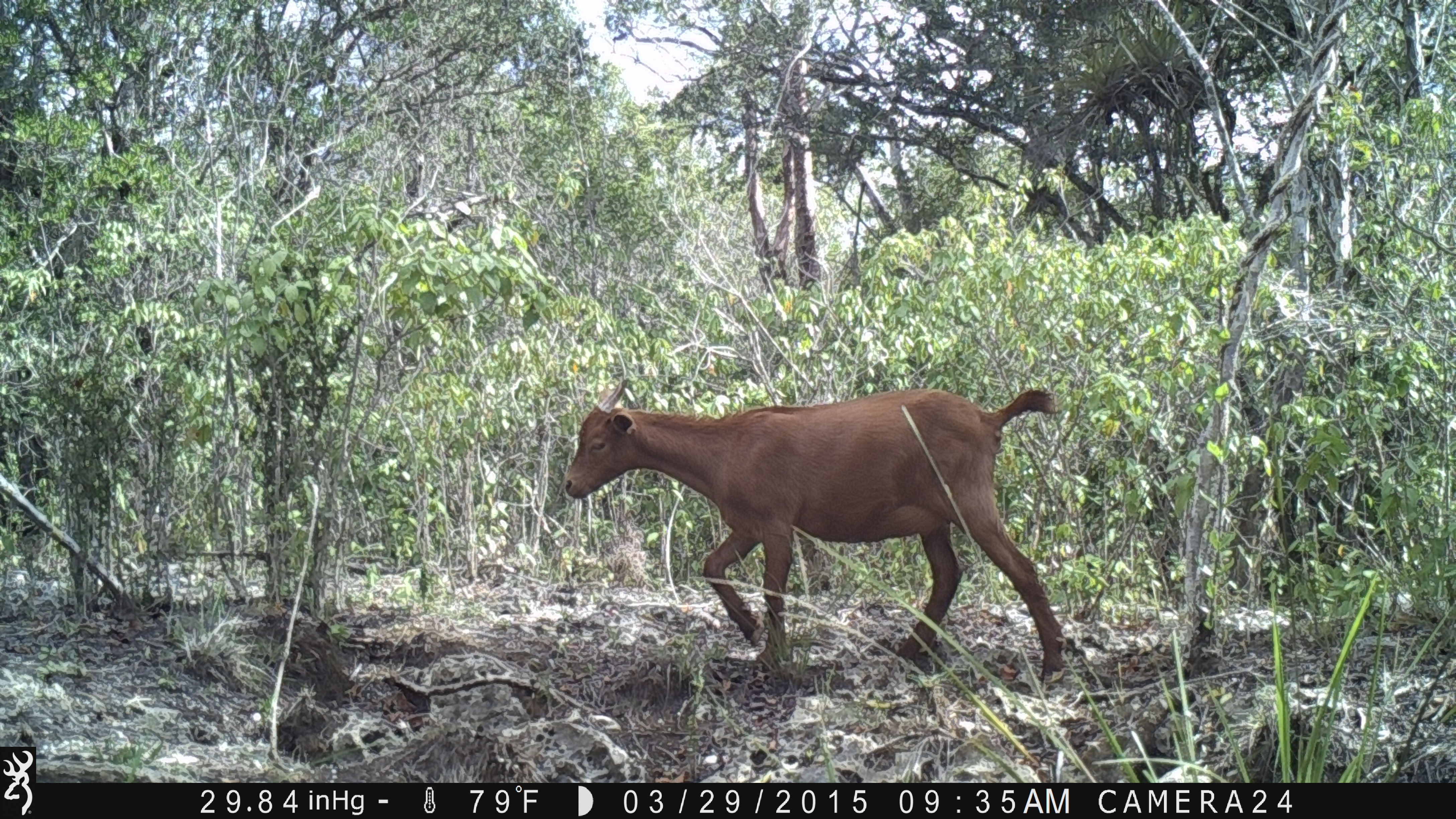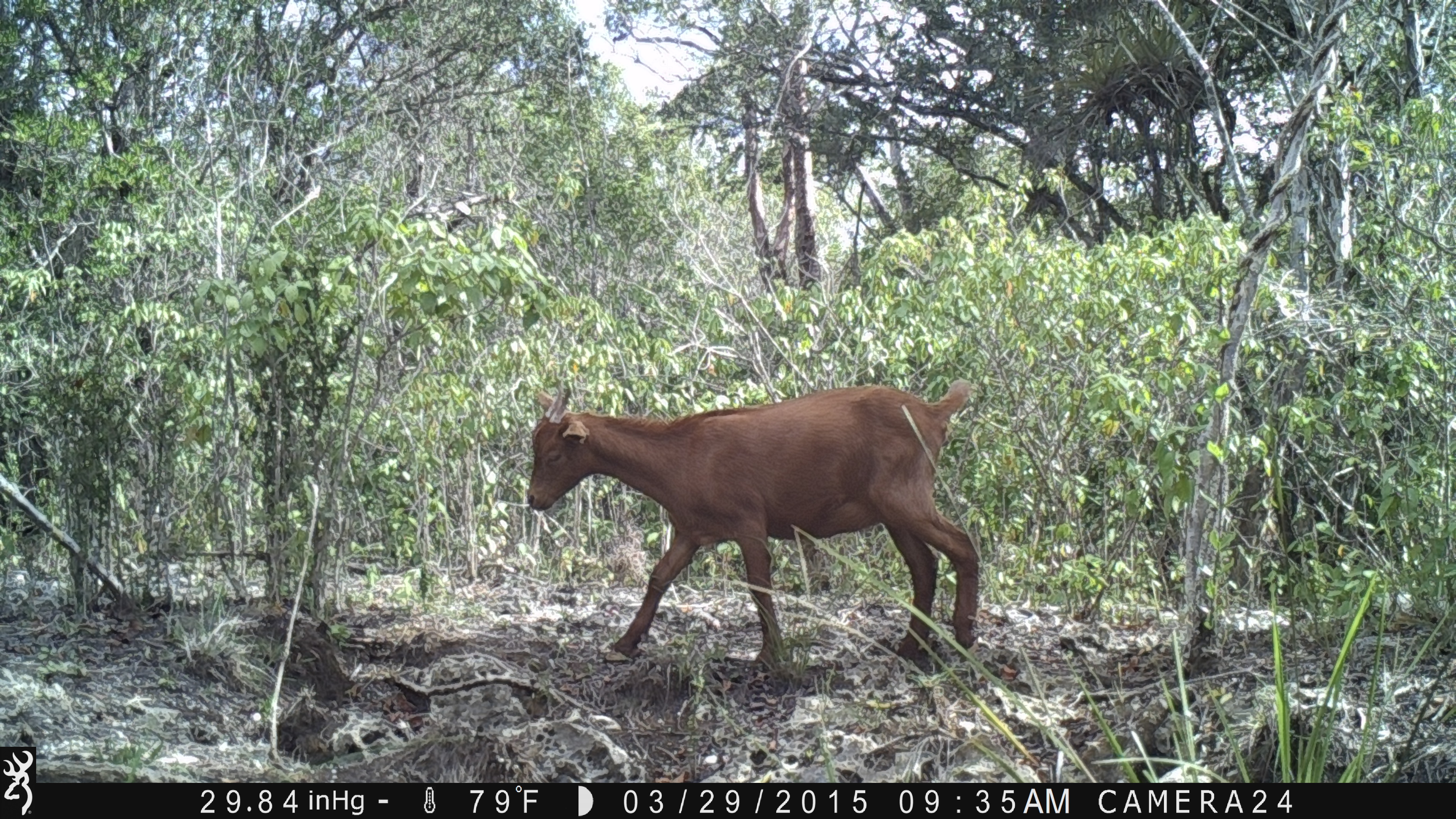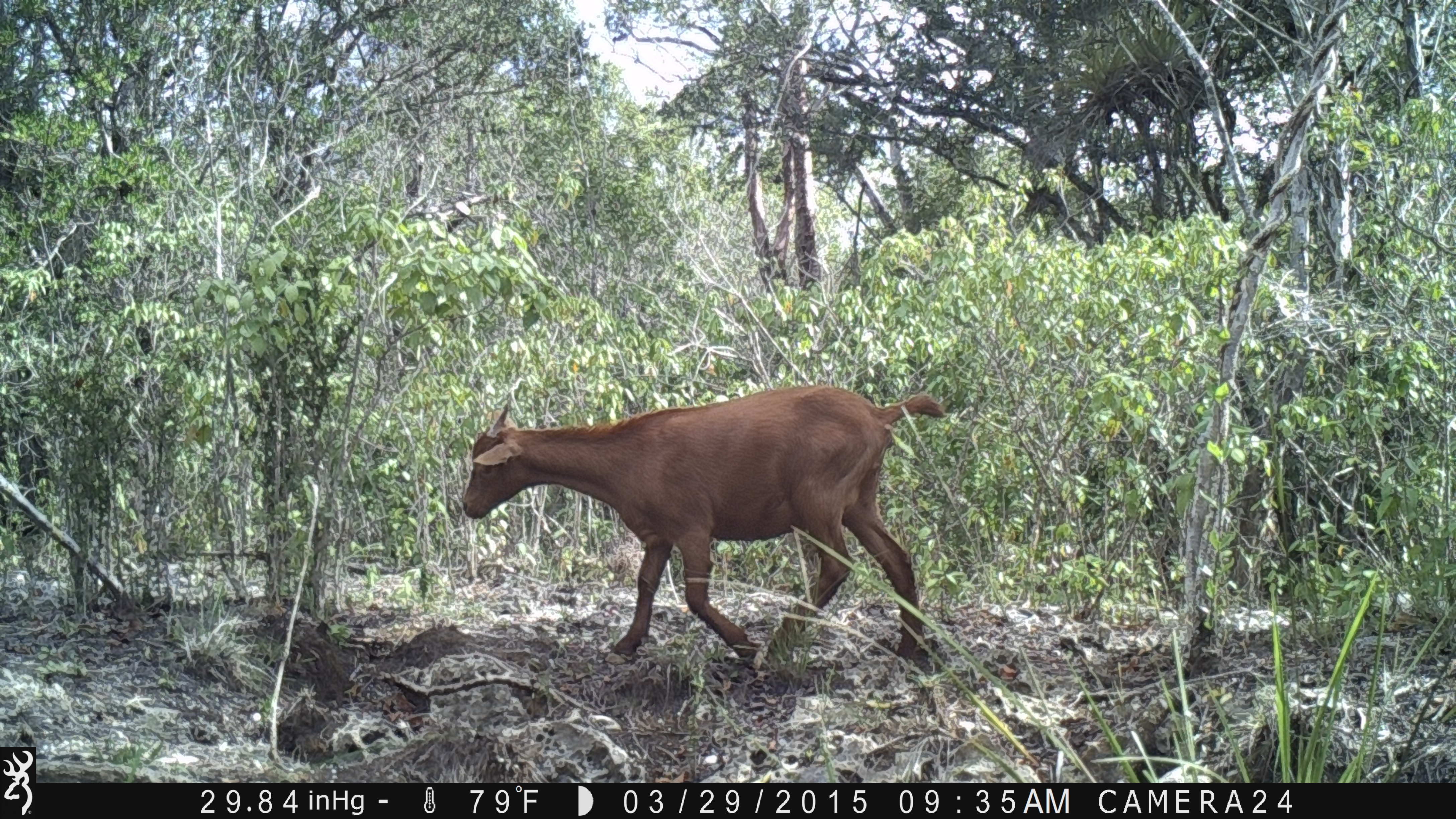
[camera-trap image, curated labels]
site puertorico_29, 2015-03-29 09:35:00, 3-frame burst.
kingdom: Animalia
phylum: Chordata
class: Mammalia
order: Artiodactyla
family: Bovidae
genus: Capra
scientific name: Capra hircus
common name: goat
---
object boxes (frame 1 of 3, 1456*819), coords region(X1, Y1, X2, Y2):
goat: region(552, 374, 1072, 686)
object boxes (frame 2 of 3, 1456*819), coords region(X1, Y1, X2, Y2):
goat: region(519, 379, 984, 675)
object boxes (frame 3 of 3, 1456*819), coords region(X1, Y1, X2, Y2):
goat: region(458, 381, 950, 675)